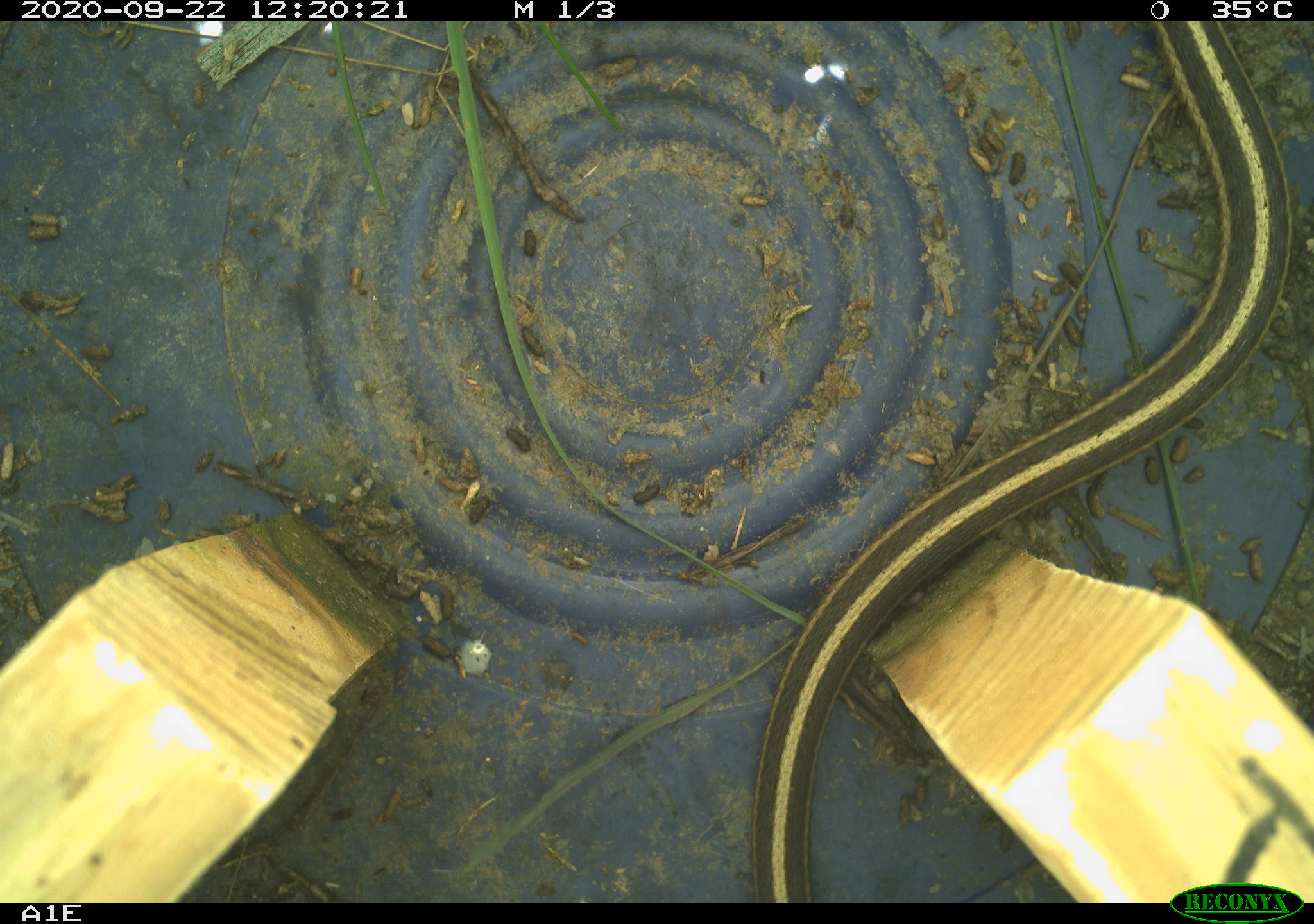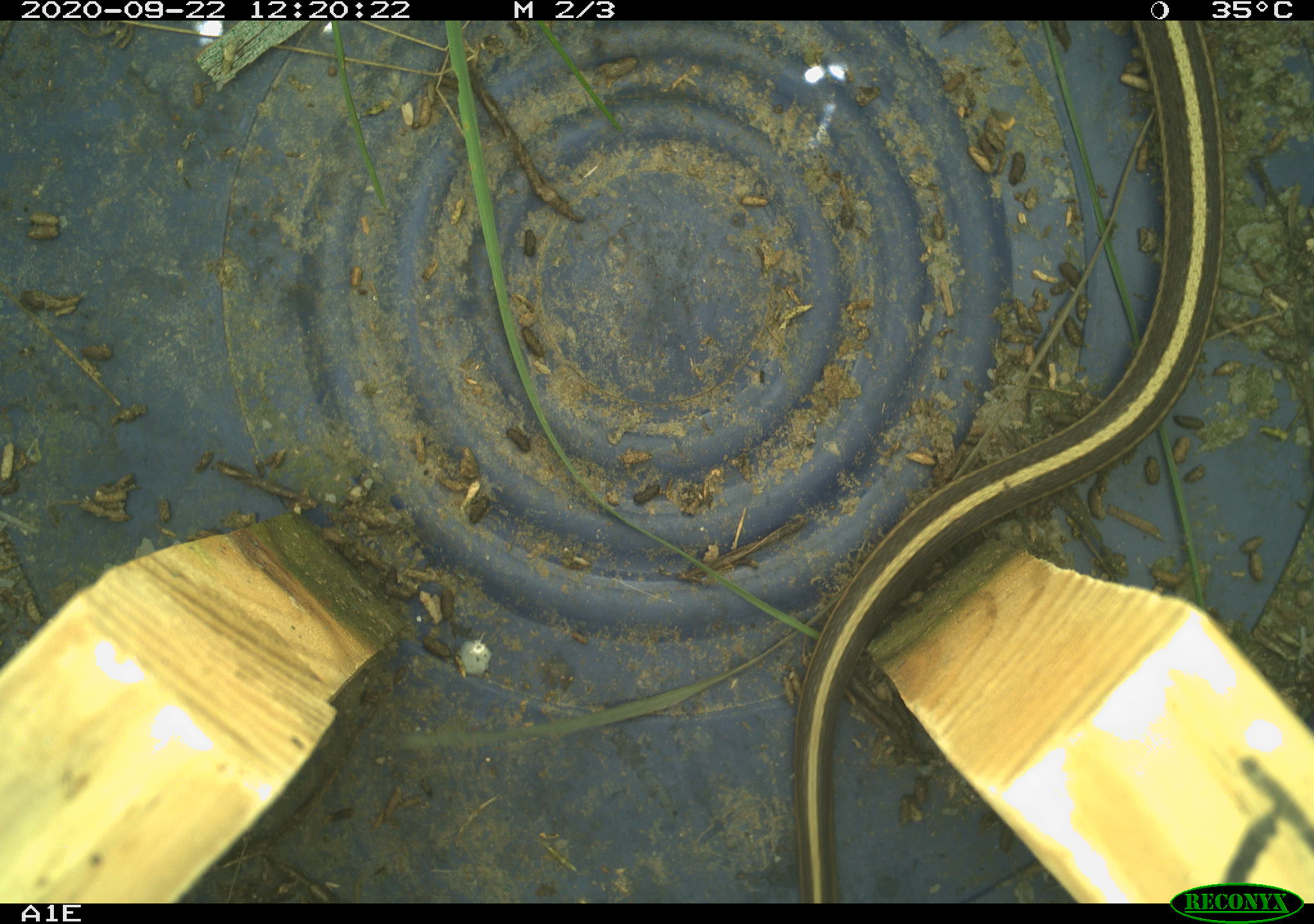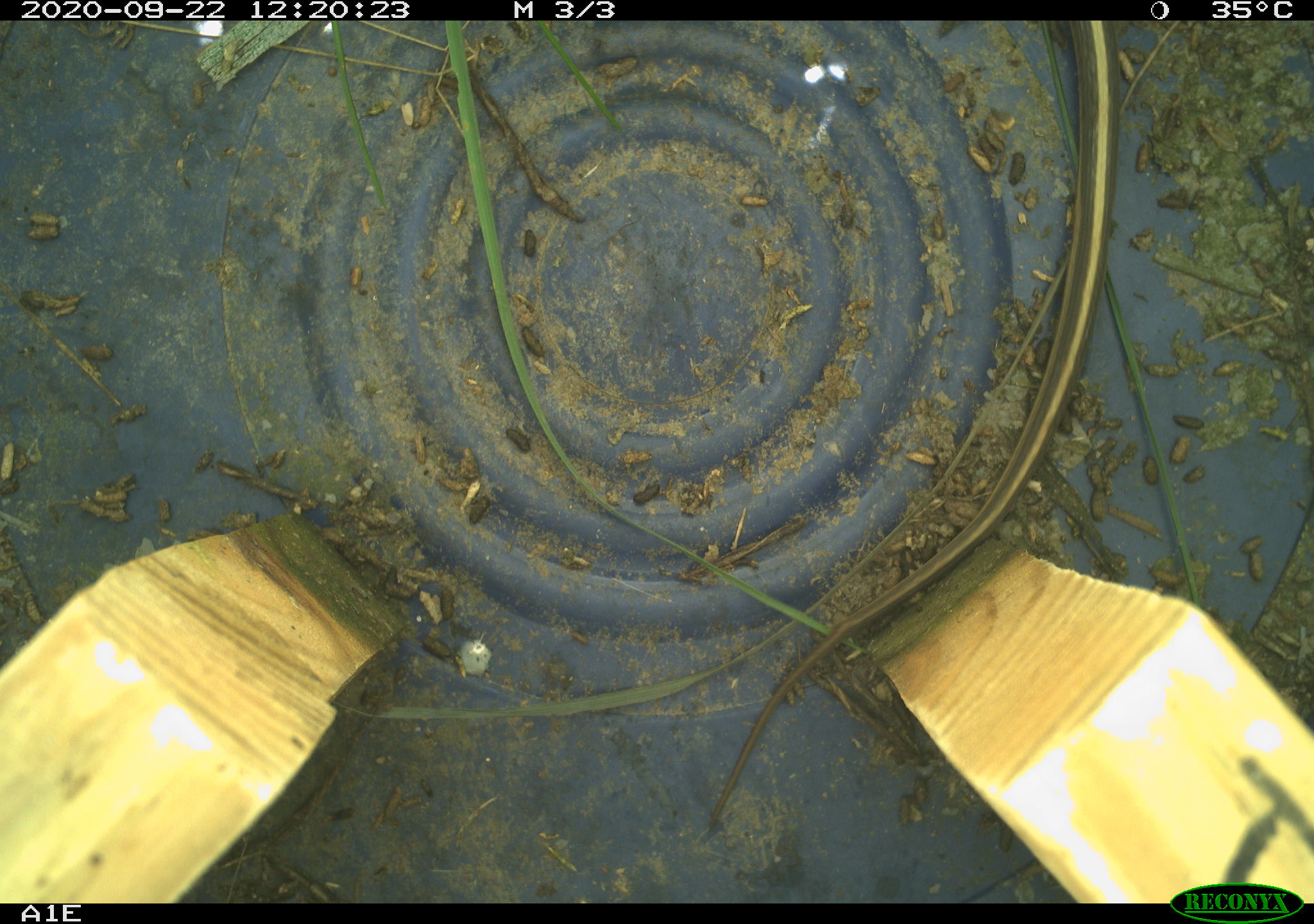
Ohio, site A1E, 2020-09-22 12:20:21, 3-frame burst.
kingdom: Animalia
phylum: Chordata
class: Reptilia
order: Squamata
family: Colubridae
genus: Thamnophis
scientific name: Thamnophis sirtalis sirtalis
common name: eastern gartersnake